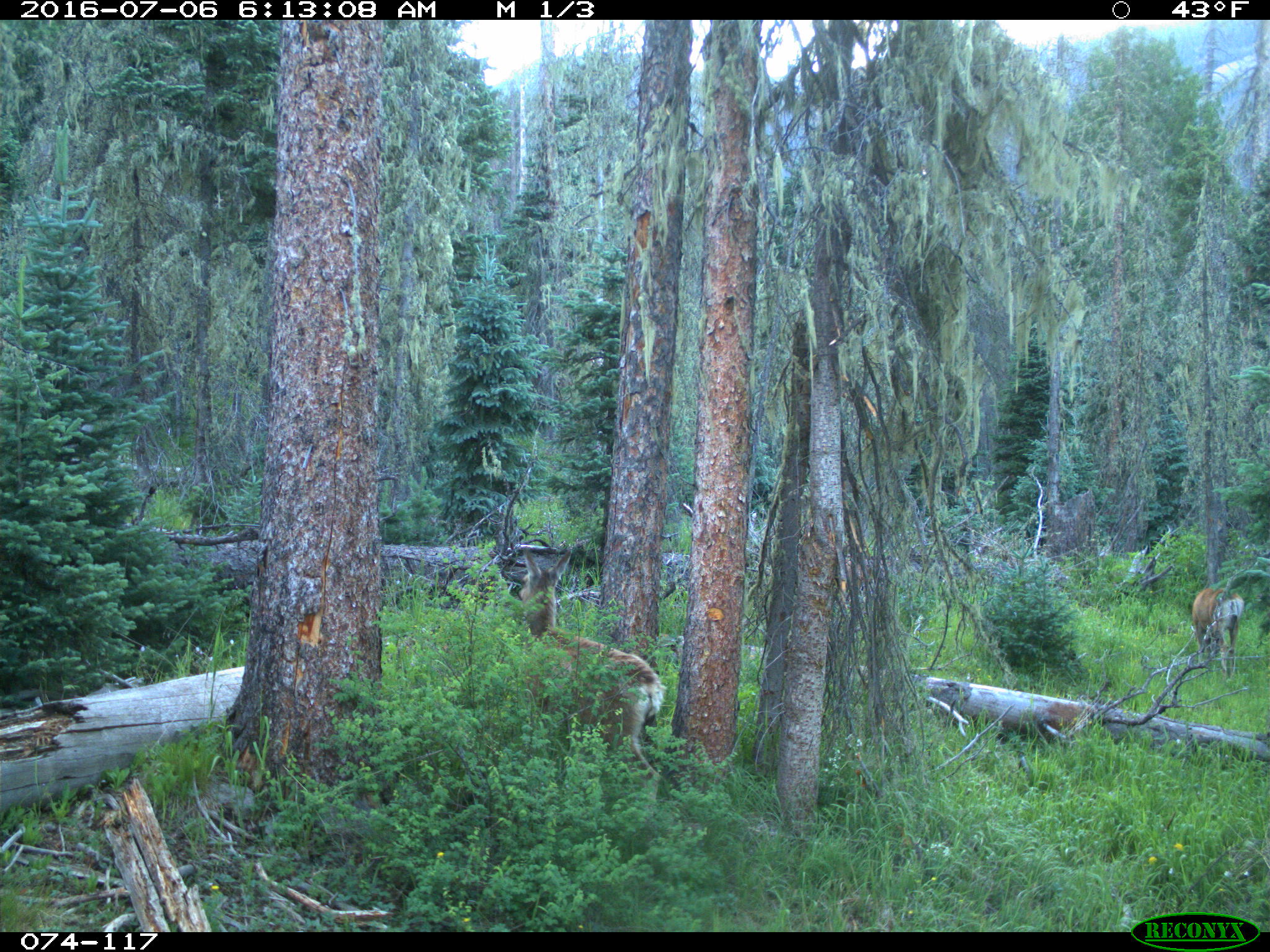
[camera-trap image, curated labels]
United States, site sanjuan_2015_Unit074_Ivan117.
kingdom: Animalia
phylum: Chordata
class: Mammalia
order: Artiodactyla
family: Cervidae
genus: Odocoileus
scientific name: Odocoileus hemionus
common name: mule deer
Odocoileus hemionus (mule deer).